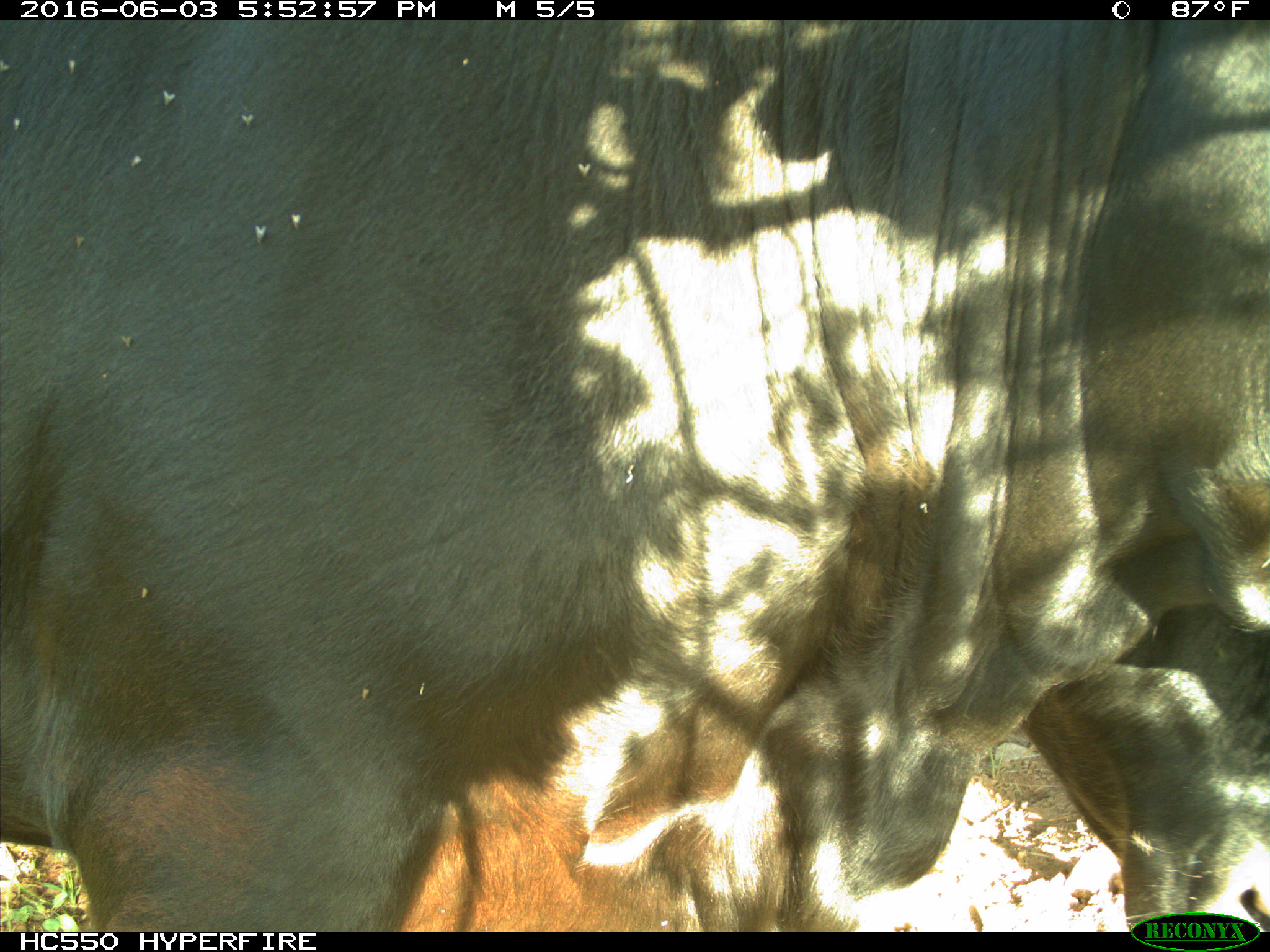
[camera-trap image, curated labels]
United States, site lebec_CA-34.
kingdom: Animalia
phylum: Chordata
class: Mammalia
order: Artiodactyla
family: Bovidae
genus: Bos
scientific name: Bos taurus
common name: domestic cow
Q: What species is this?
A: Bos taurus (domestic cow).